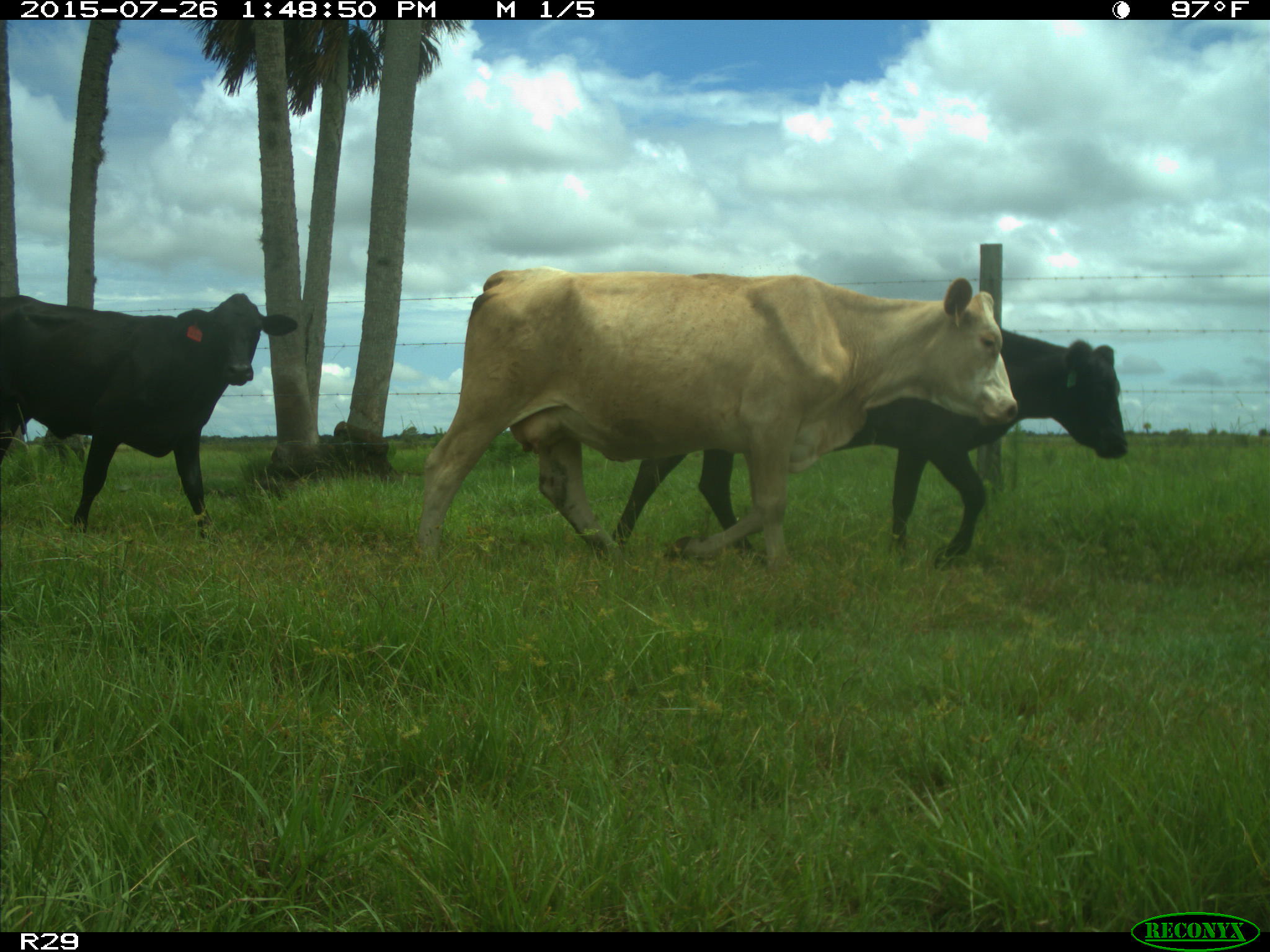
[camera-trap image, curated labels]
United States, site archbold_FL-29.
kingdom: Animalia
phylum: Chordata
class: Mammalia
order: Artiodactyla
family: Bovidae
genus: Bos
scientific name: Bos taurus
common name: domestic cow